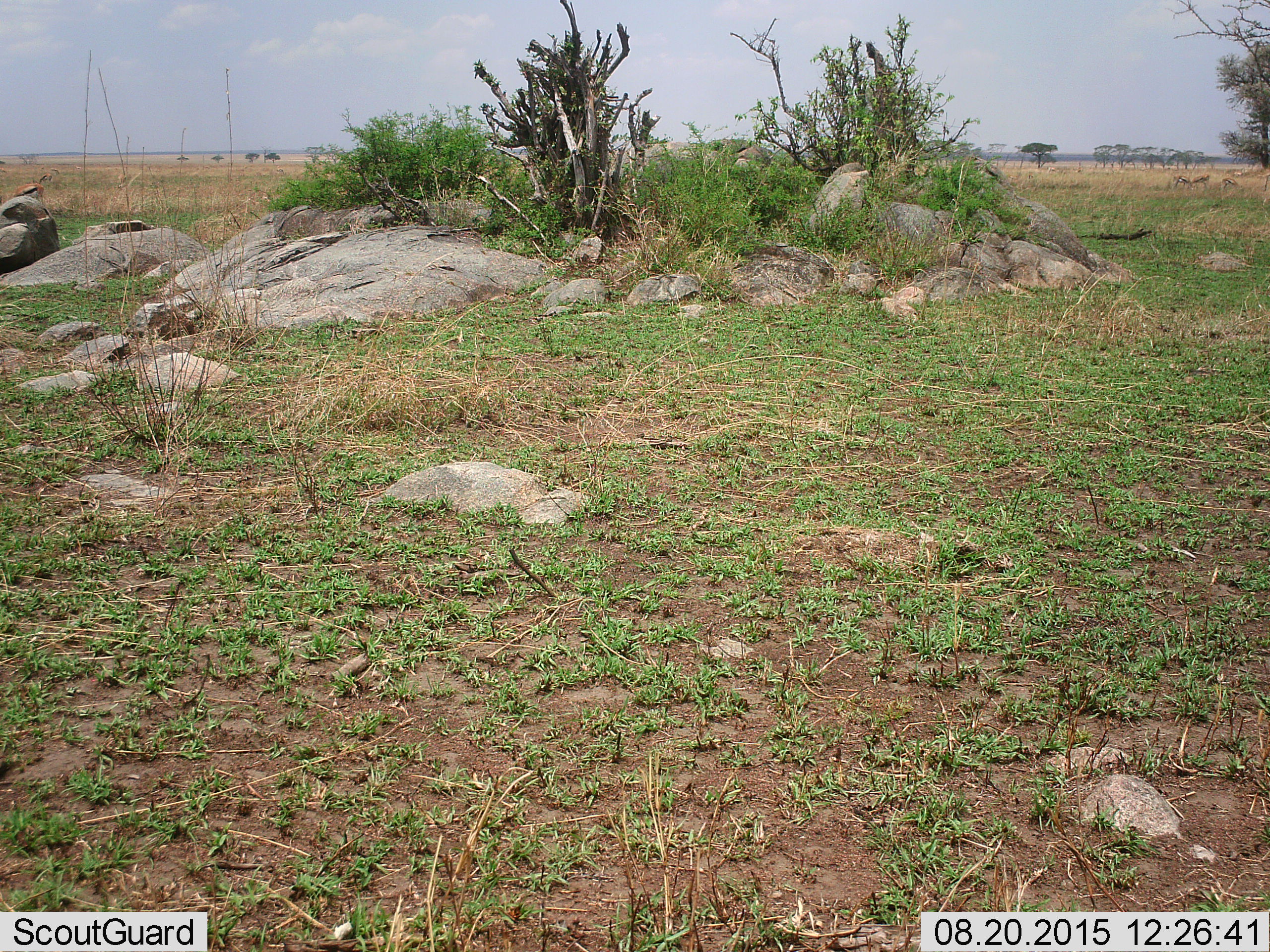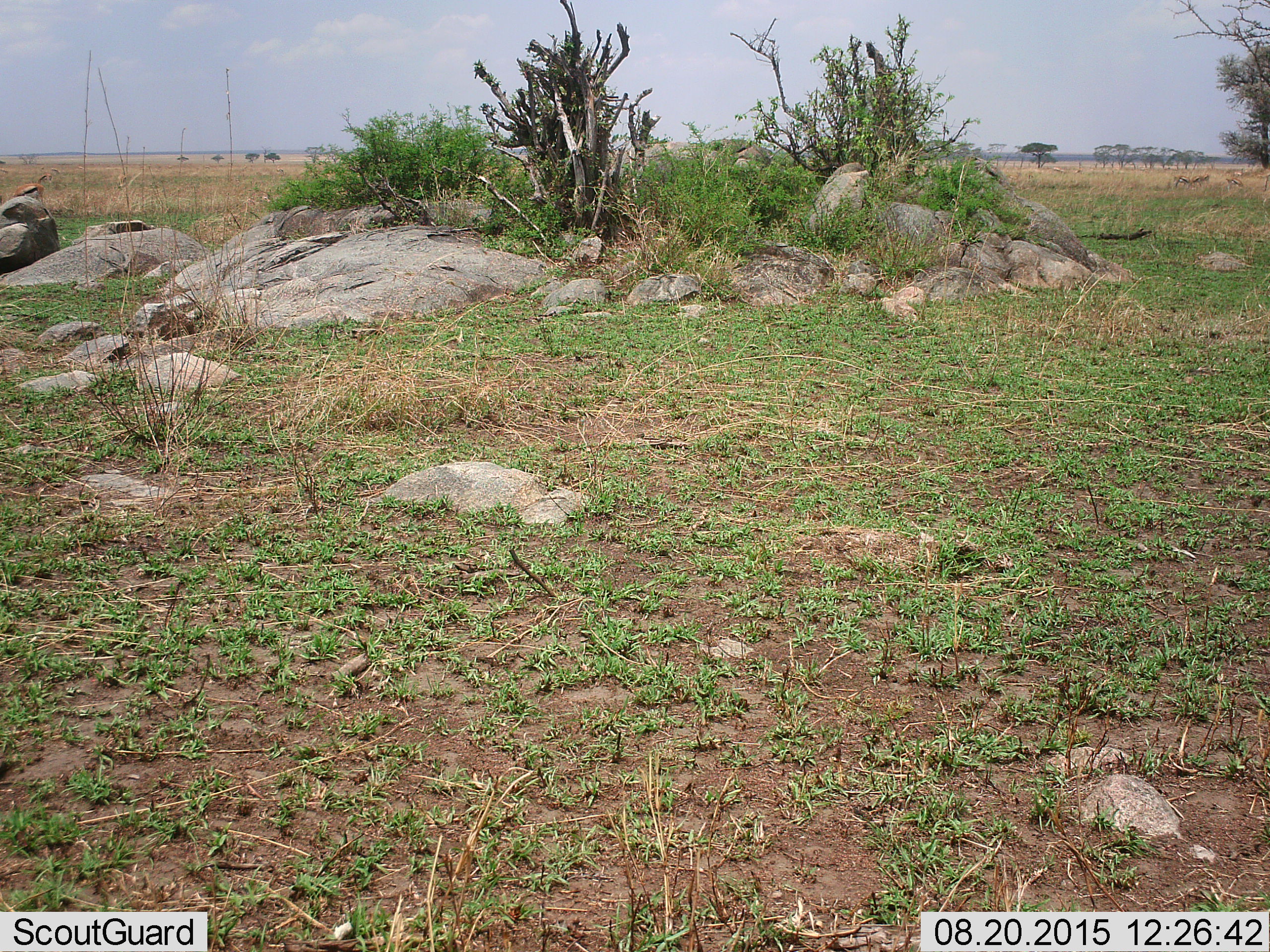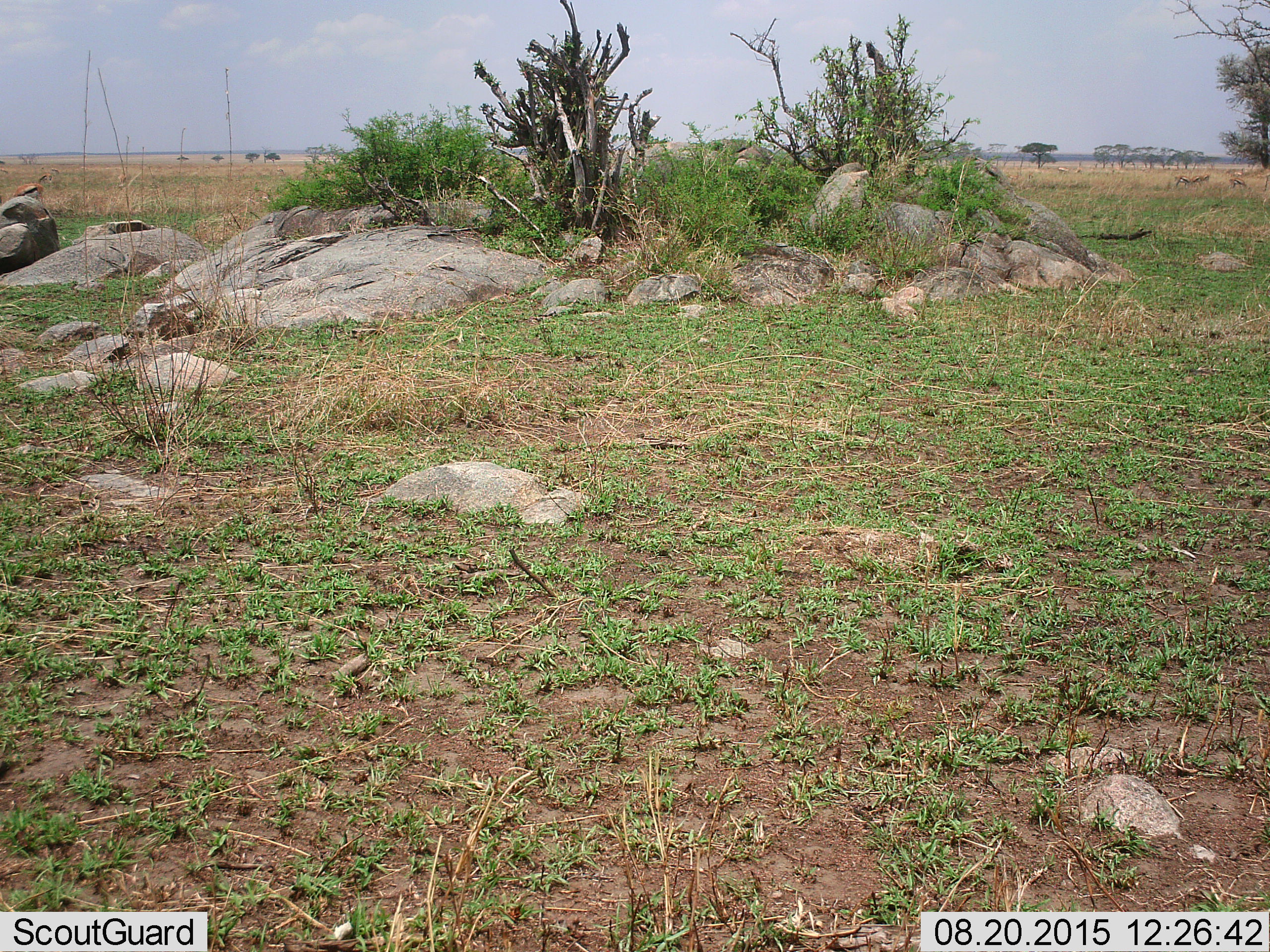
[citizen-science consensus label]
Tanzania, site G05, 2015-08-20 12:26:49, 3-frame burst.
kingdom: Animalia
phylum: Chordata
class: Mammalia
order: Artiodactyla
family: Bovidae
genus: Eudorcas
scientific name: Eudorcas thomsonii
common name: thomson's gazelle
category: gazellethomsons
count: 5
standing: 50%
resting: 0%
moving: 0%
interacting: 0%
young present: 0%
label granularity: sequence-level